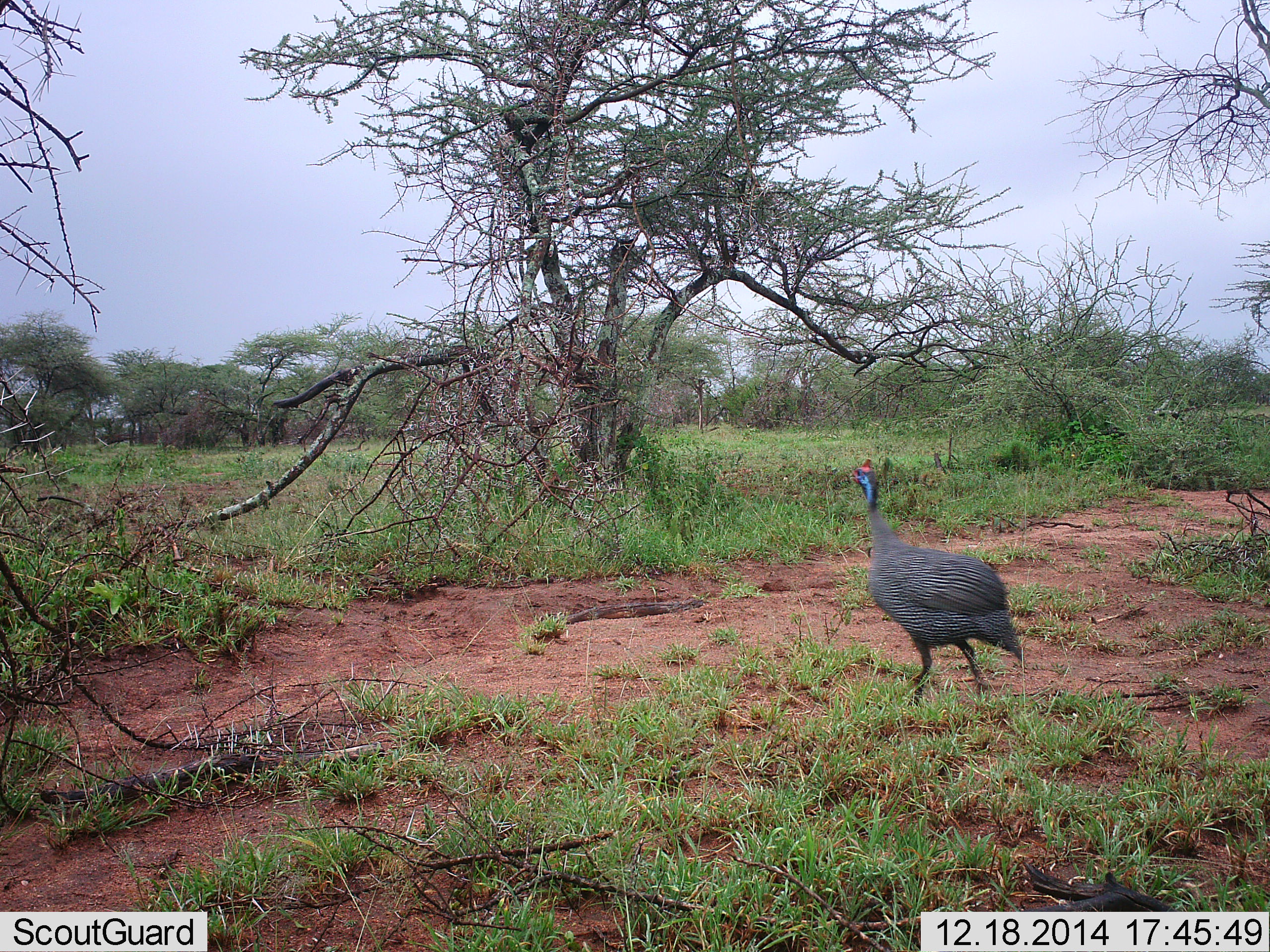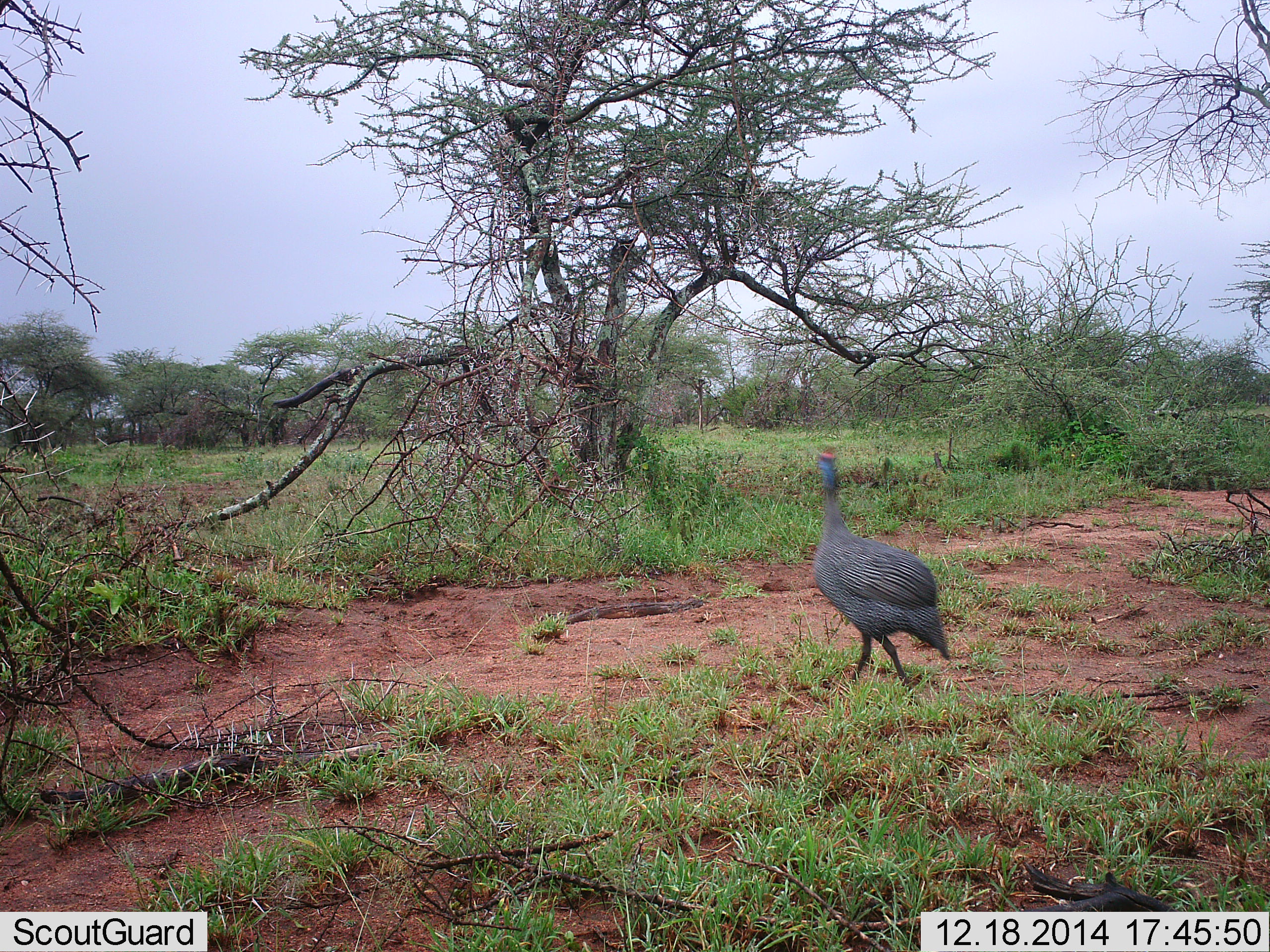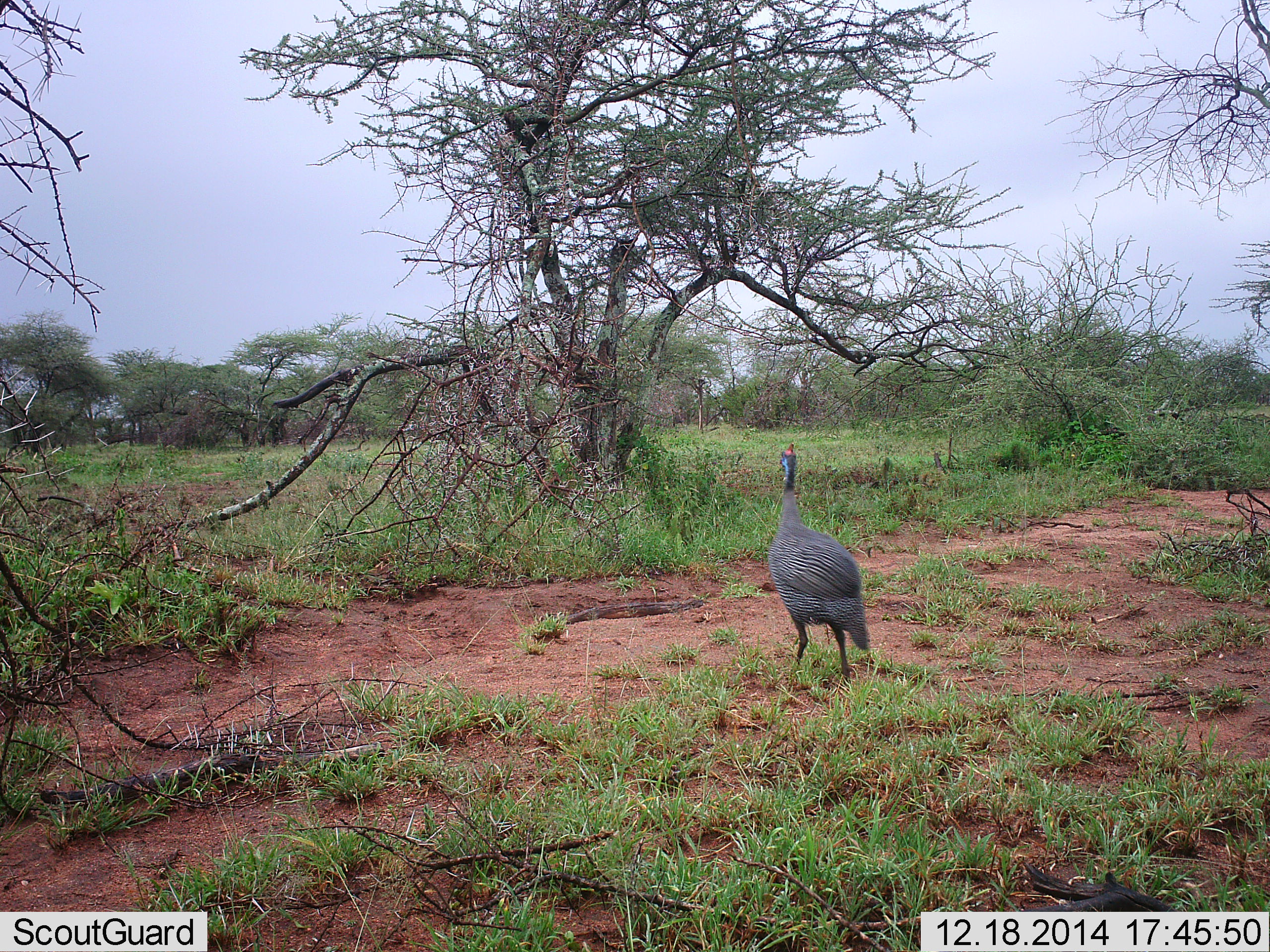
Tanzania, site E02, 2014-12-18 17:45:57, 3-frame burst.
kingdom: Animalia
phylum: Chordata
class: Aves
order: Galliformes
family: Numididae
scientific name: Numididae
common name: guinea fowl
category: guineafowl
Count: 1.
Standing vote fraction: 10%.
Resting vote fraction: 0%.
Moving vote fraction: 100%.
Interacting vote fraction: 0%.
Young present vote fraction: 0%.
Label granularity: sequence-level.